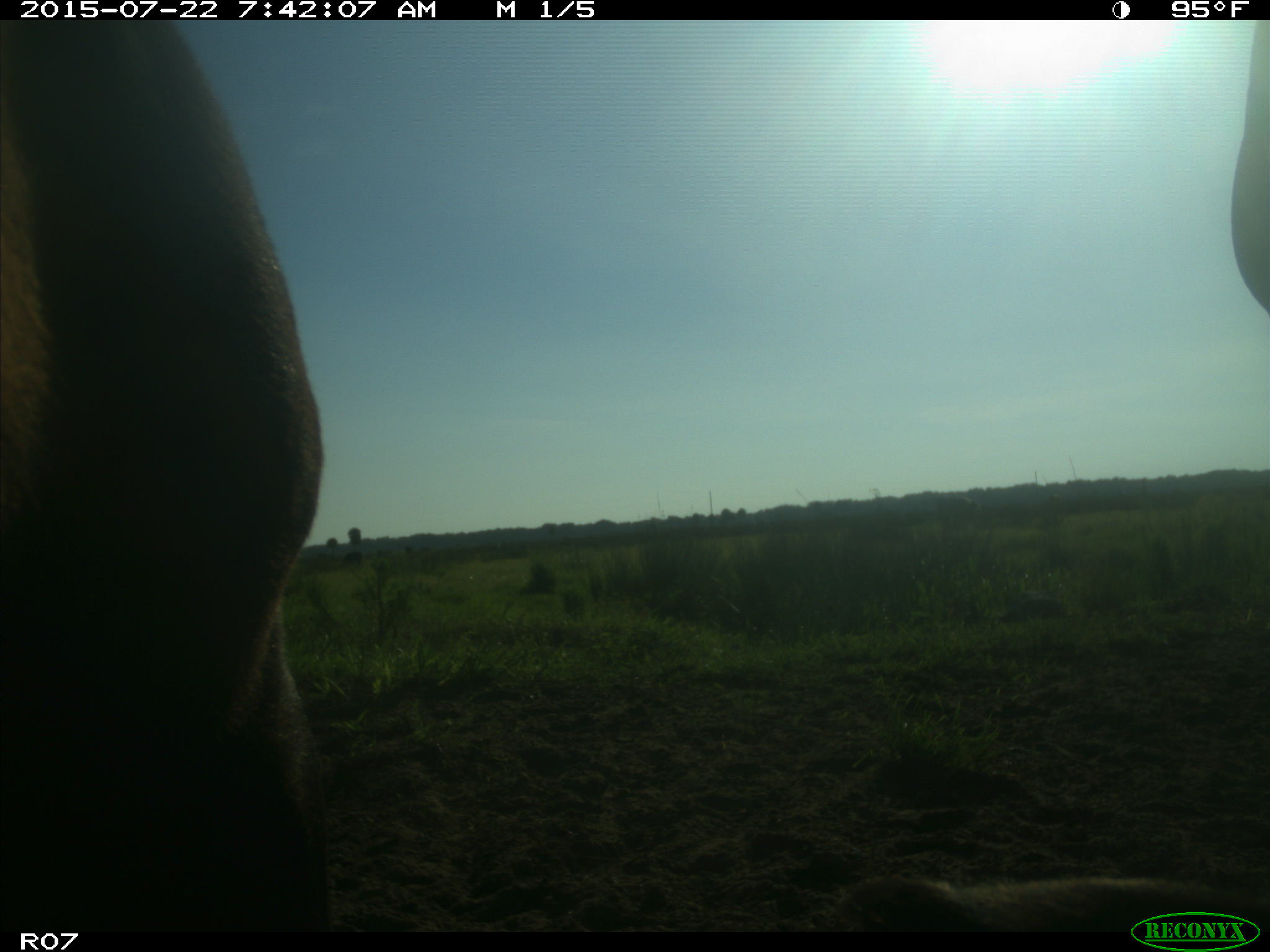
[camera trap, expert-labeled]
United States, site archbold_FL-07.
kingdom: Animalia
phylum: Chordata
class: Mammalia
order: Artiodactyla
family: Bovidae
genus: Bos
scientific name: Bos taurus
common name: domestic cow